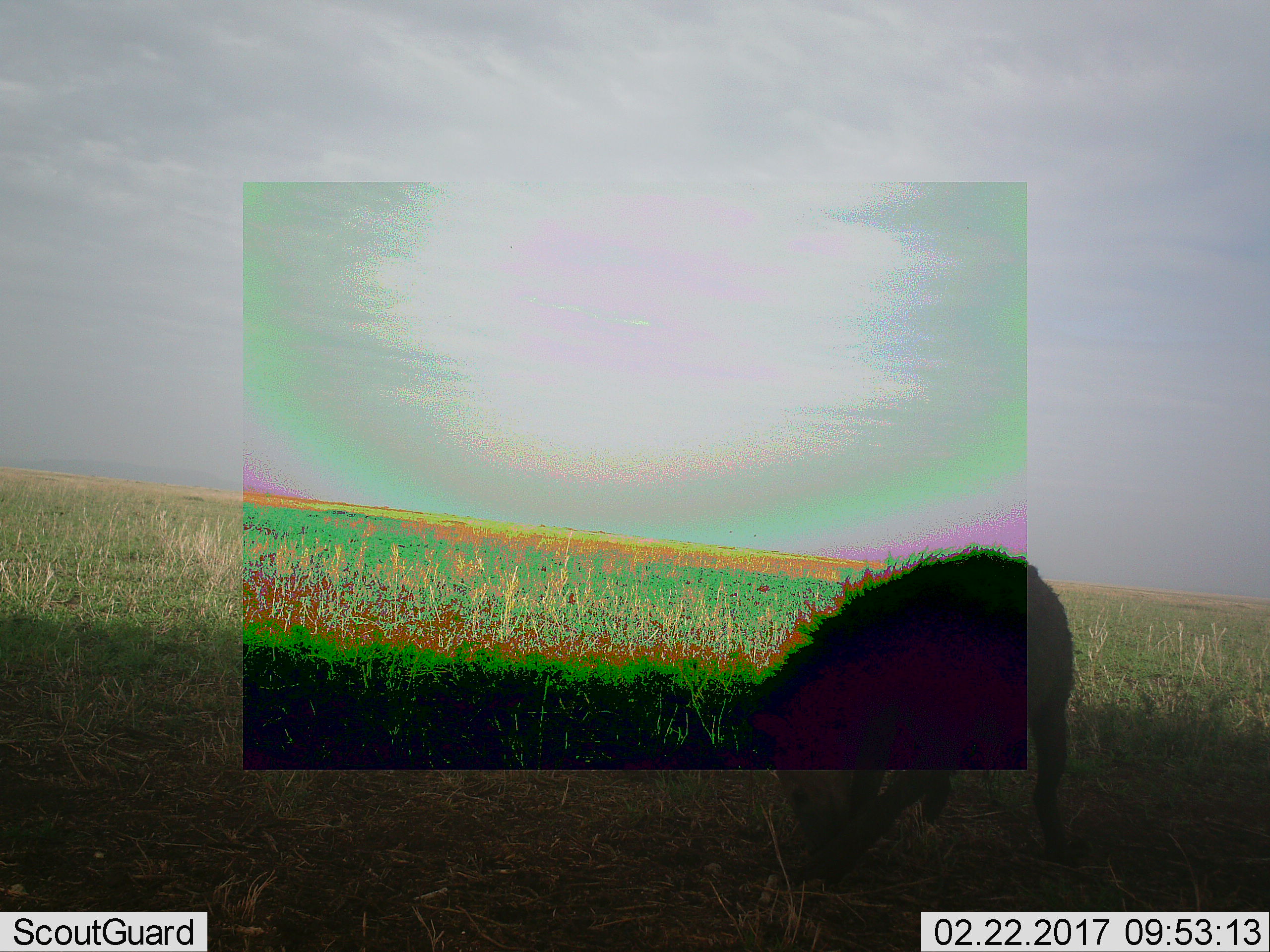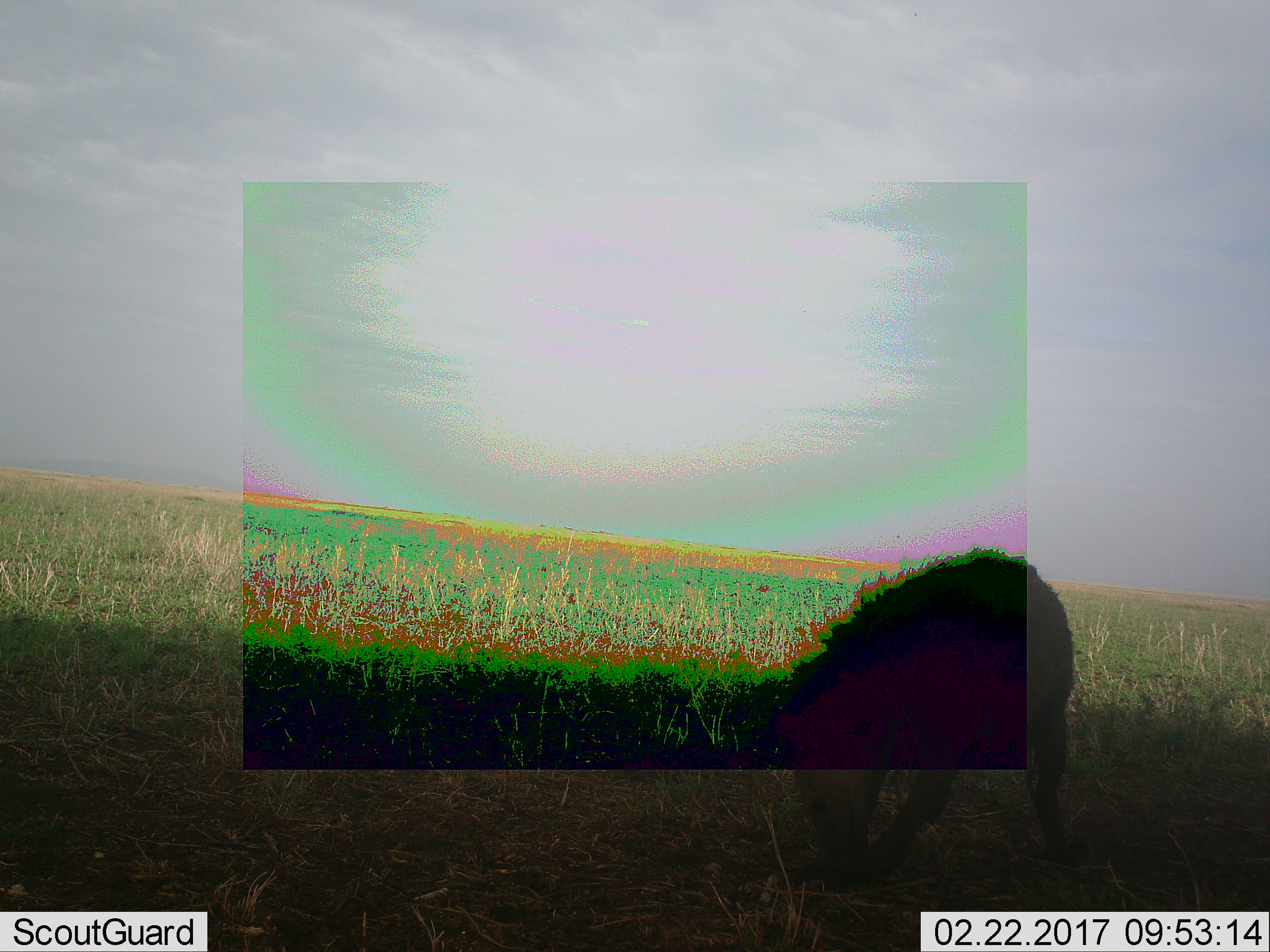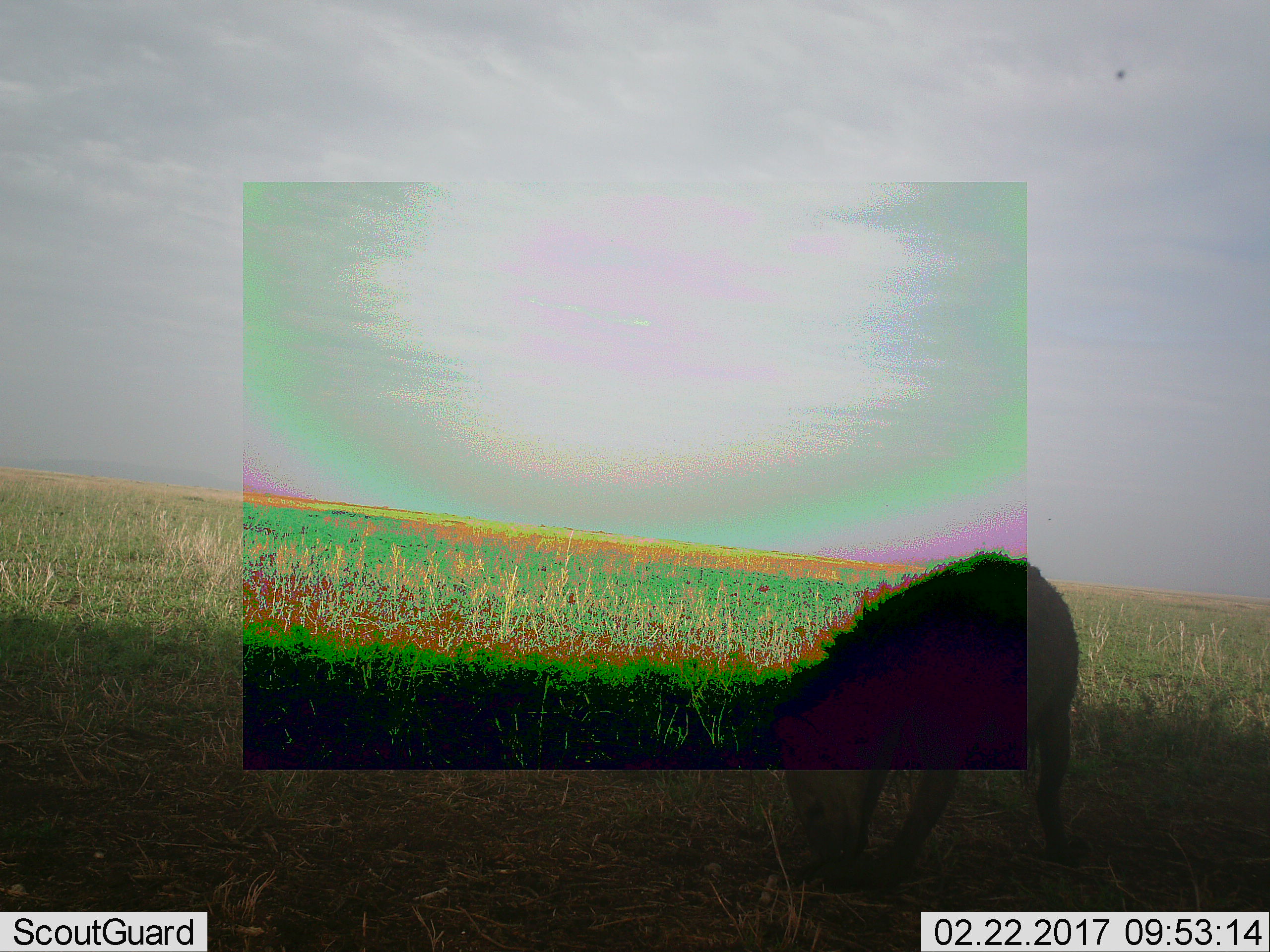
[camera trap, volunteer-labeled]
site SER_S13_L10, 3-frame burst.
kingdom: Animalia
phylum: Chordata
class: Mammalia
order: Carnivora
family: Hyaenidae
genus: Crocuta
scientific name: Crocuta crocuta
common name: spotted hyena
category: hyenaspotted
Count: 1.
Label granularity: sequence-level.